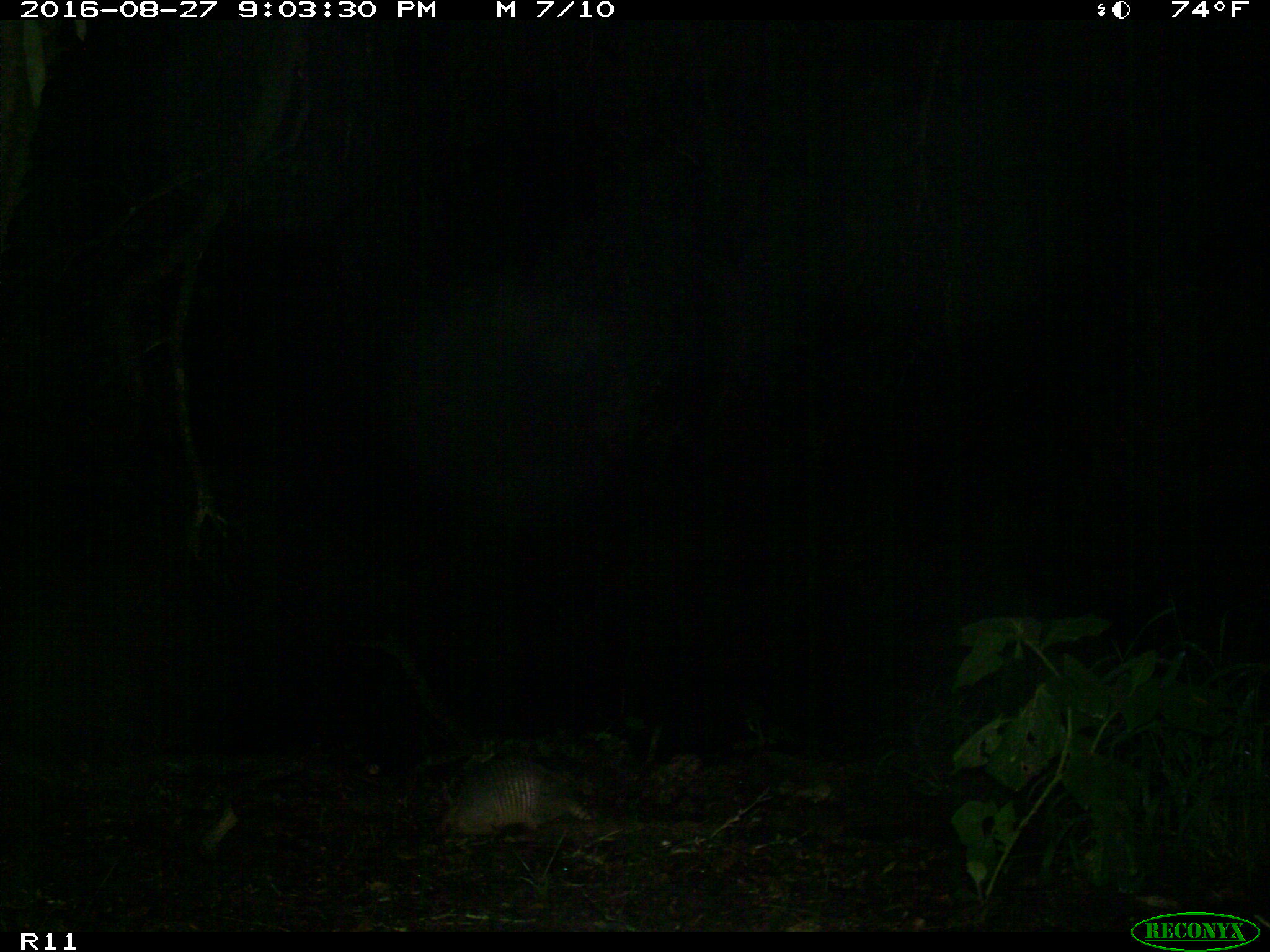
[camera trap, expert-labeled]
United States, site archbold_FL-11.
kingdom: Animalia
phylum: Chordata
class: Mammalia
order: Cingulata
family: Dasypodidae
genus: Dasypus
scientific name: Dasypus novemcinctus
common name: nine-banded armadillo